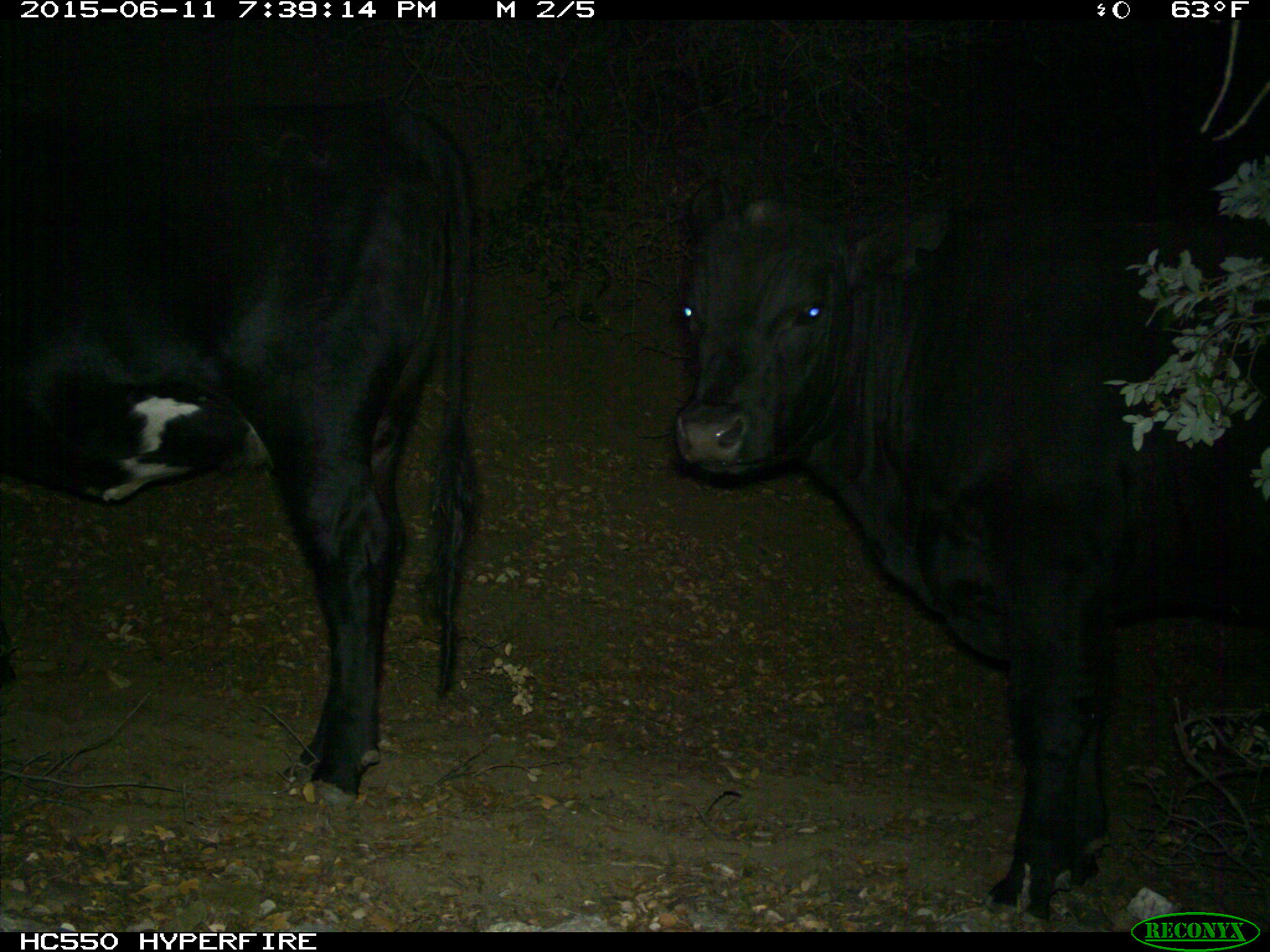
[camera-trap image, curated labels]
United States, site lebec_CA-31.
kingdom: Animalia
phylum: Chordata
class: Mammalia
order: Artiodactyla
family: Bovidae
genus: Bos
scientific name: Bos taurus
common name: domestic cow